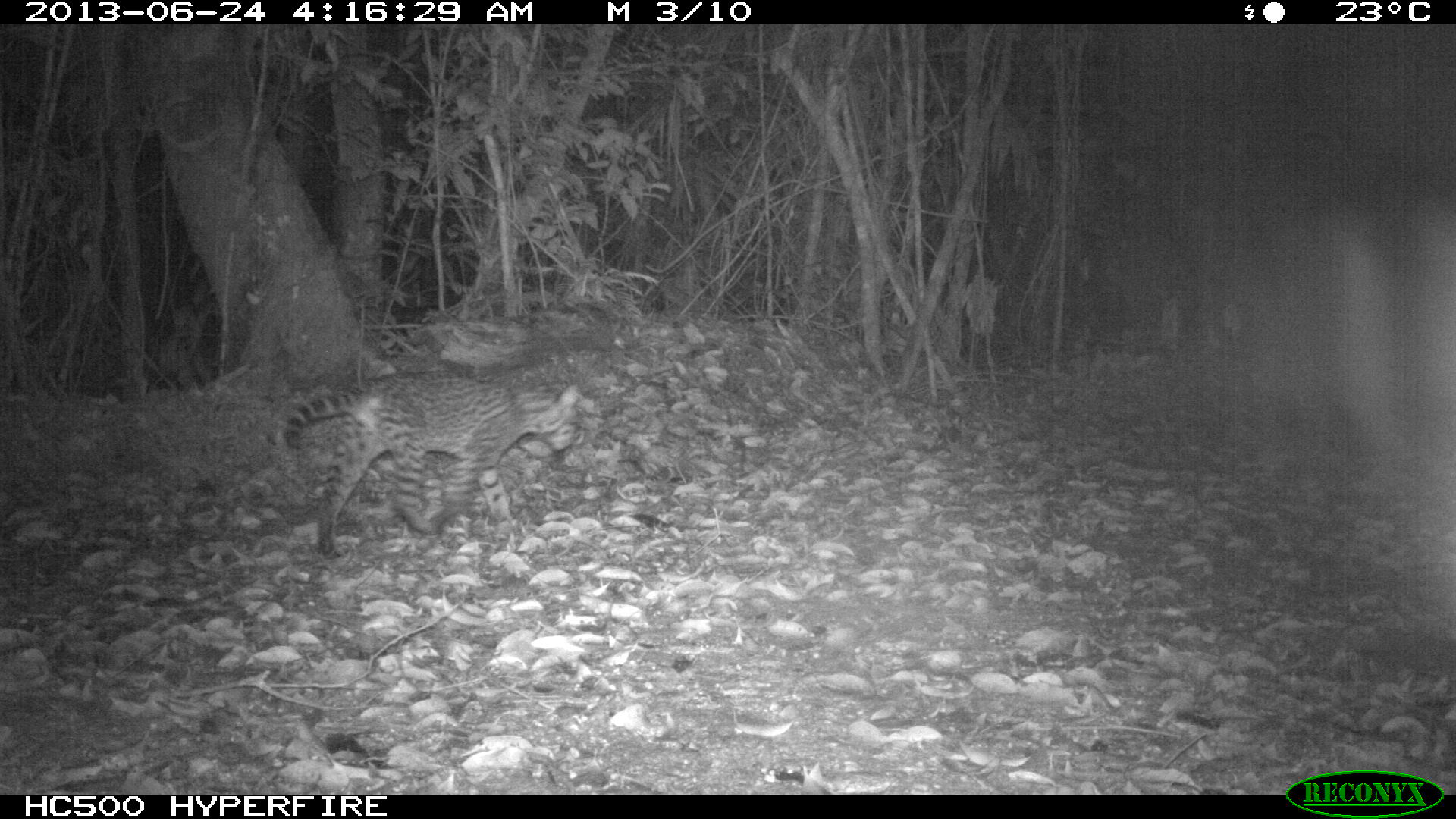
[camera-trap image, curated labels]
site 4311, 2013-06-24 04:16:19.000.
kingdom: Animalia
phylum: Chordata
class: Mammalia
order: Carnivora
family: Felidae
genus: Leopardus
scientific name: Leopardus pardalis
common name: ocelot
Leopardus pardalis (ocelot), count 1, sex female.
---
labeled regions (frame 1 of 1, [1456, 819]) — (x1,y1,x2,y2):
leopardus pardalis: (281,371,580,559)